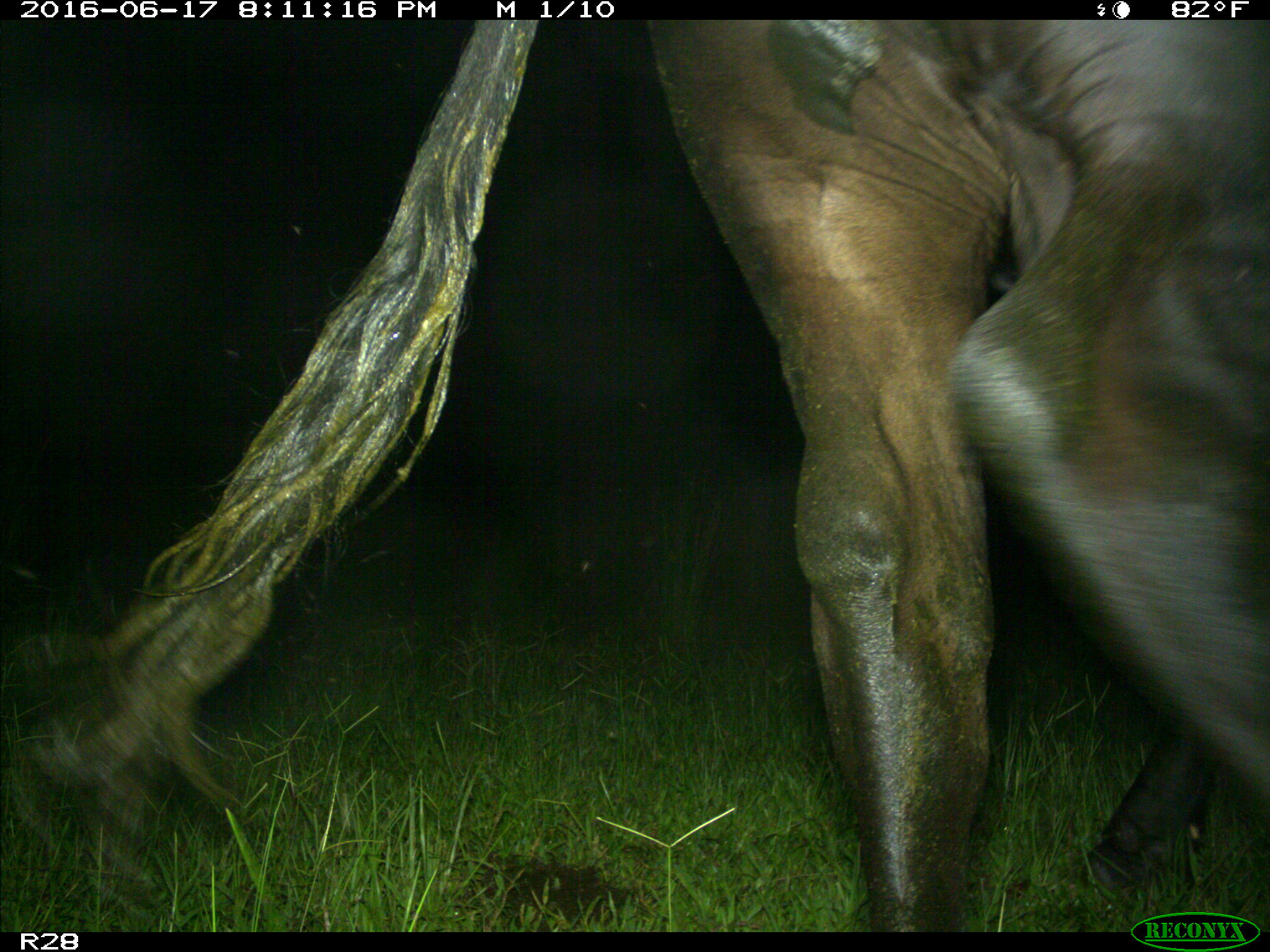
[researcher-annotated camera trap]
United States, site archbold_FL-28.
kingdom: Animalia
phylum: Chordata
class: Mammalia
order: Artiodactyla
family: Bovidae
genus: Bos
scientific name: Bos taurus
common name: domestic cow